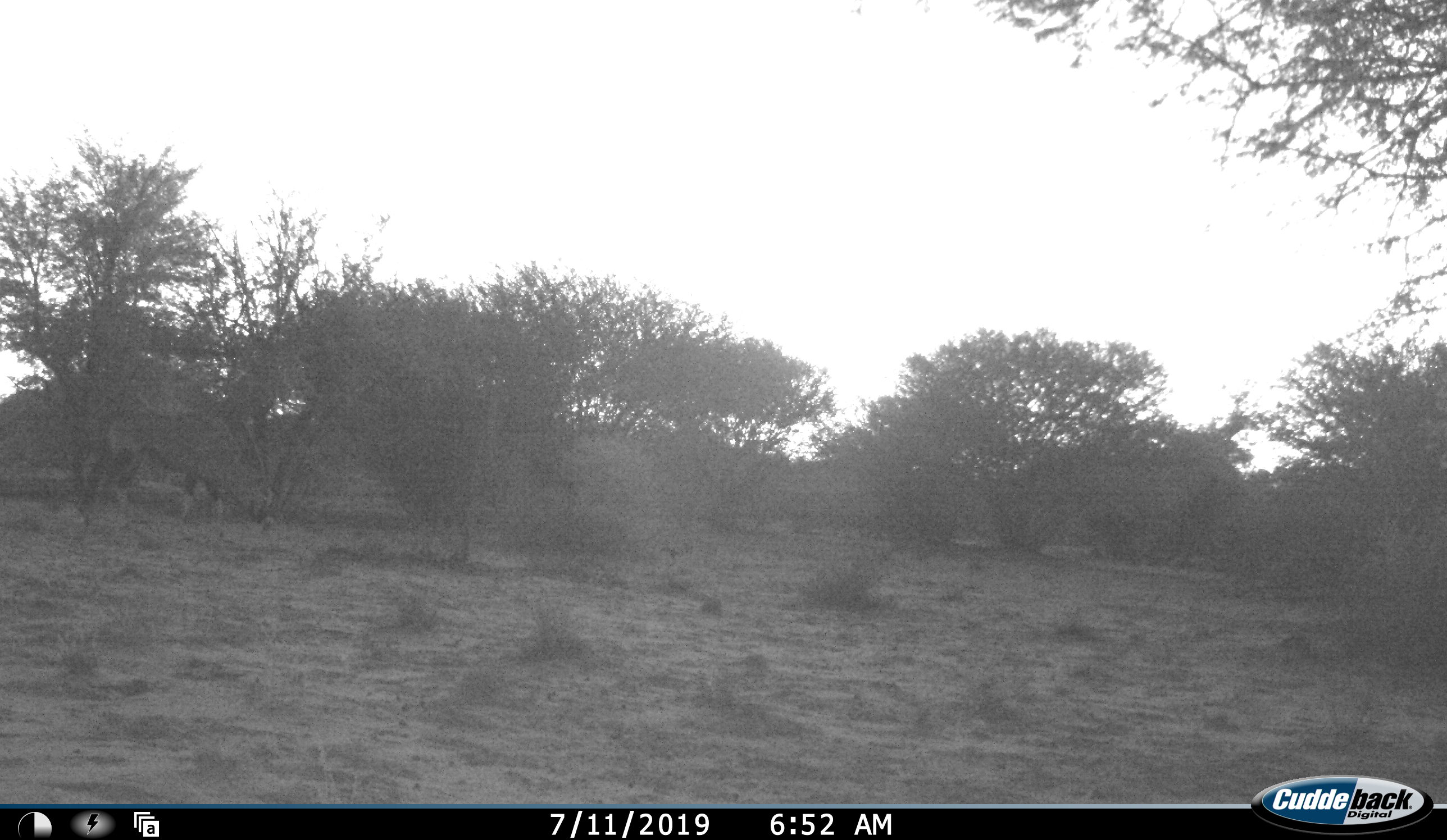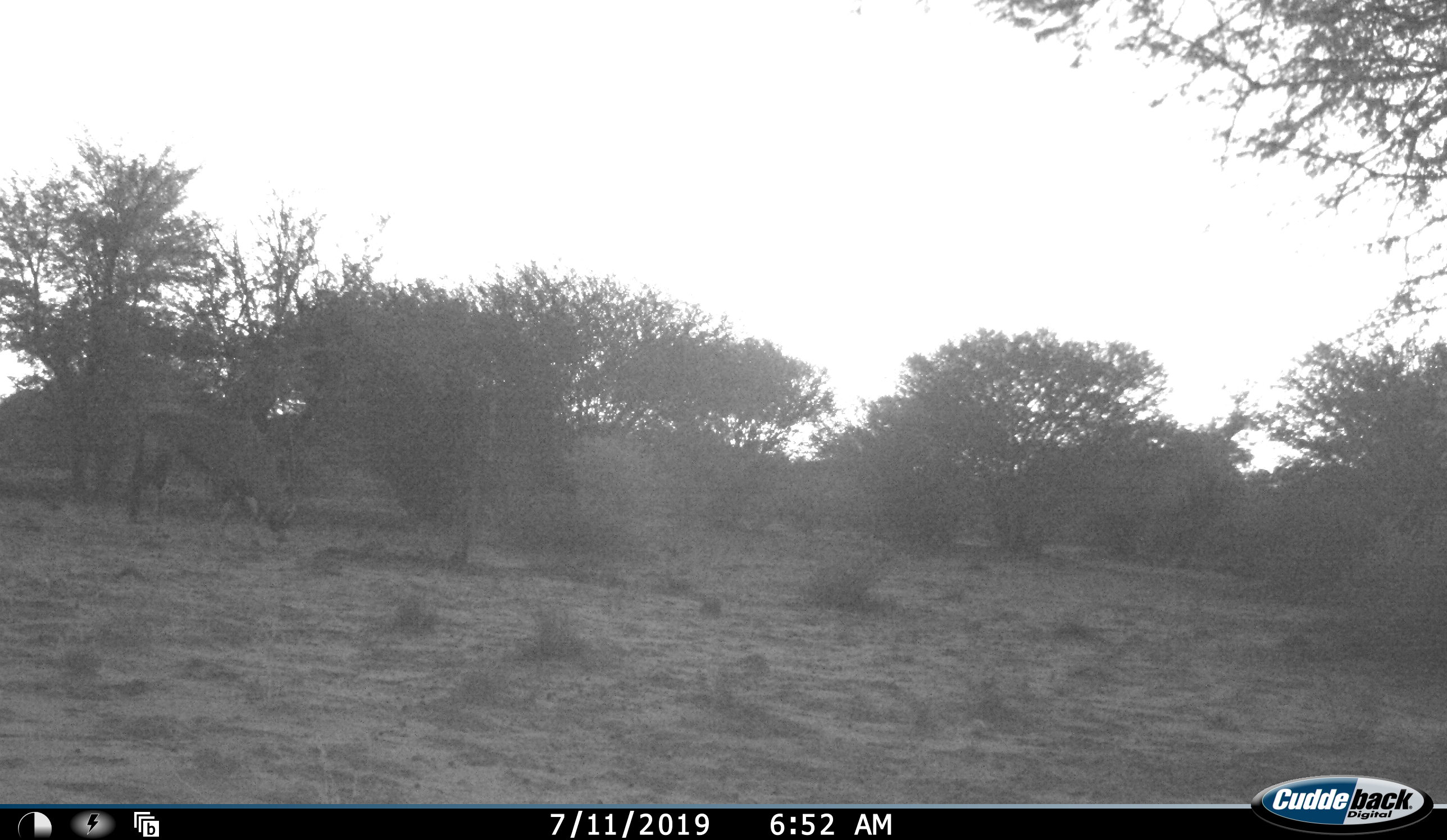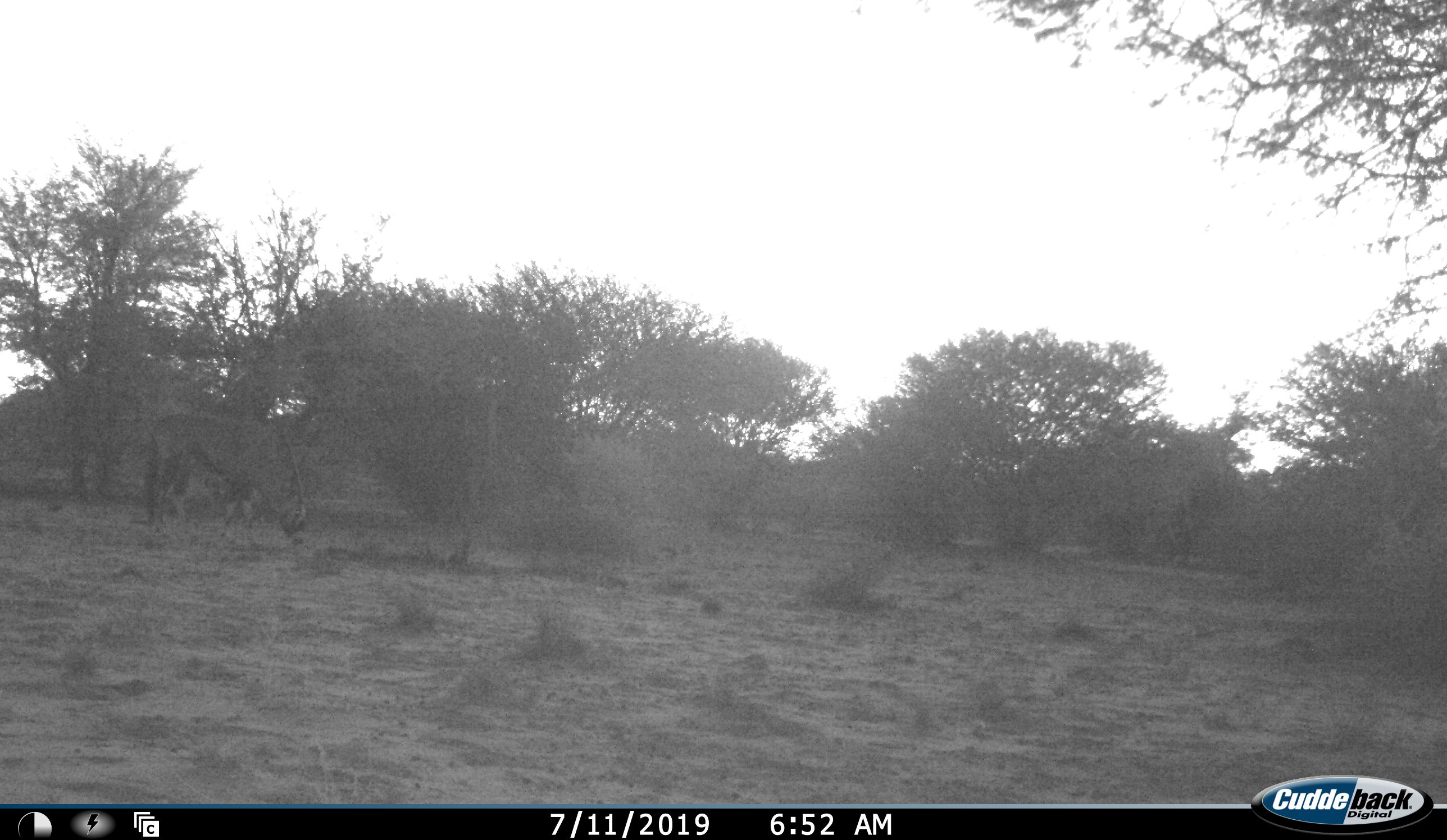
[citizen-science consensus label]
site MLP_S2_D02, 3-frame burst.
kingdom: Animalia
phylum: Chordata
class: Mammalia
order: Artiodactyla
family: Bovidae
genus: Oryx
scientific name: Oryx gazella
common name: gemsbok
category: oryx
Oryx (gemsbok) (Oryx gazella), count 1. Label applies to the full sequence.